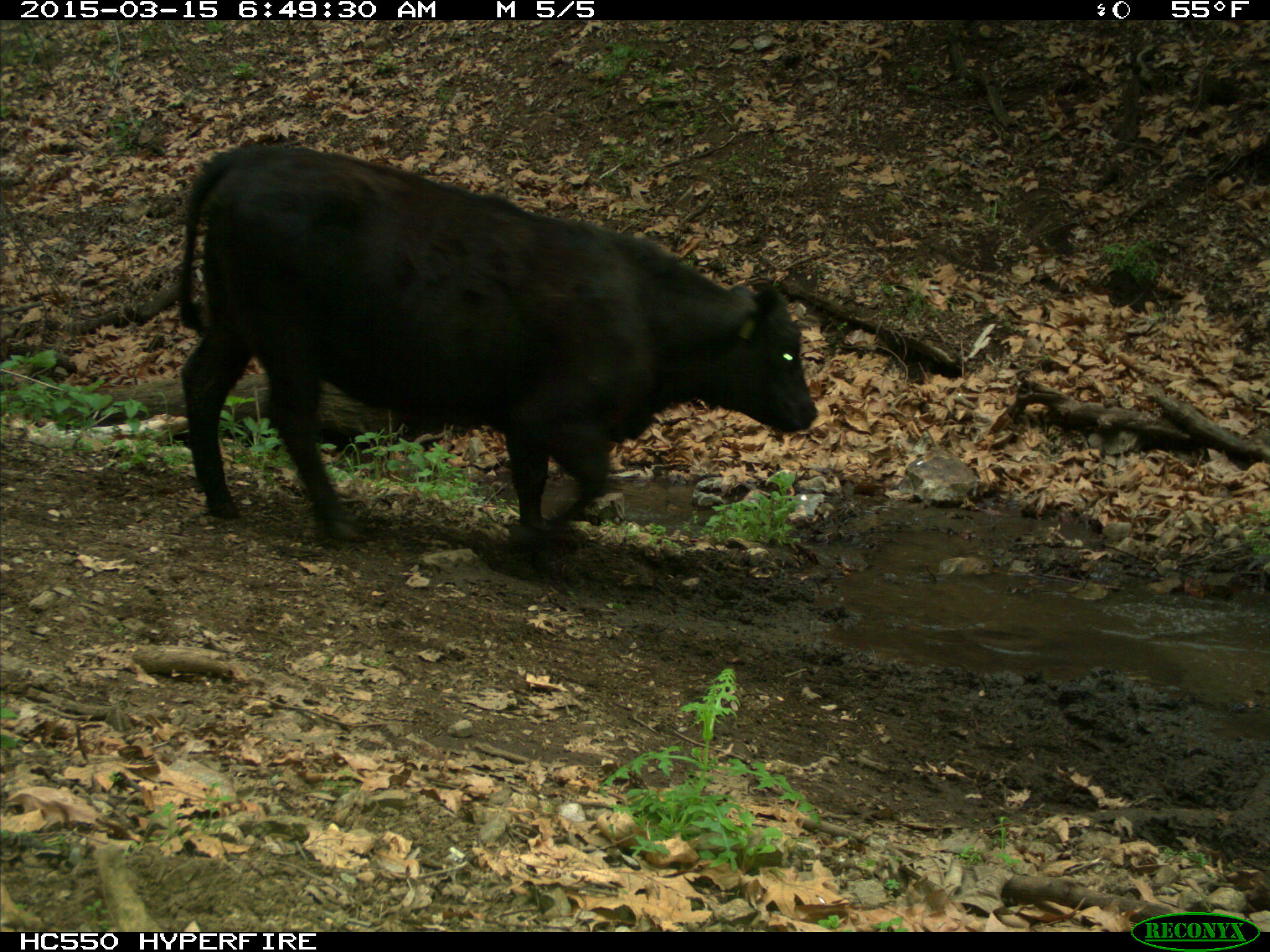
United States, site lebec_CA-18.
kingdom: Animalia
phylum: Chordata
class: Mammalia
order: Artiodactyla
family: Bovidae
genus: Bos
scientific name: Bos taurus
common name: domestic cow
Bos taurus (domestic cow).